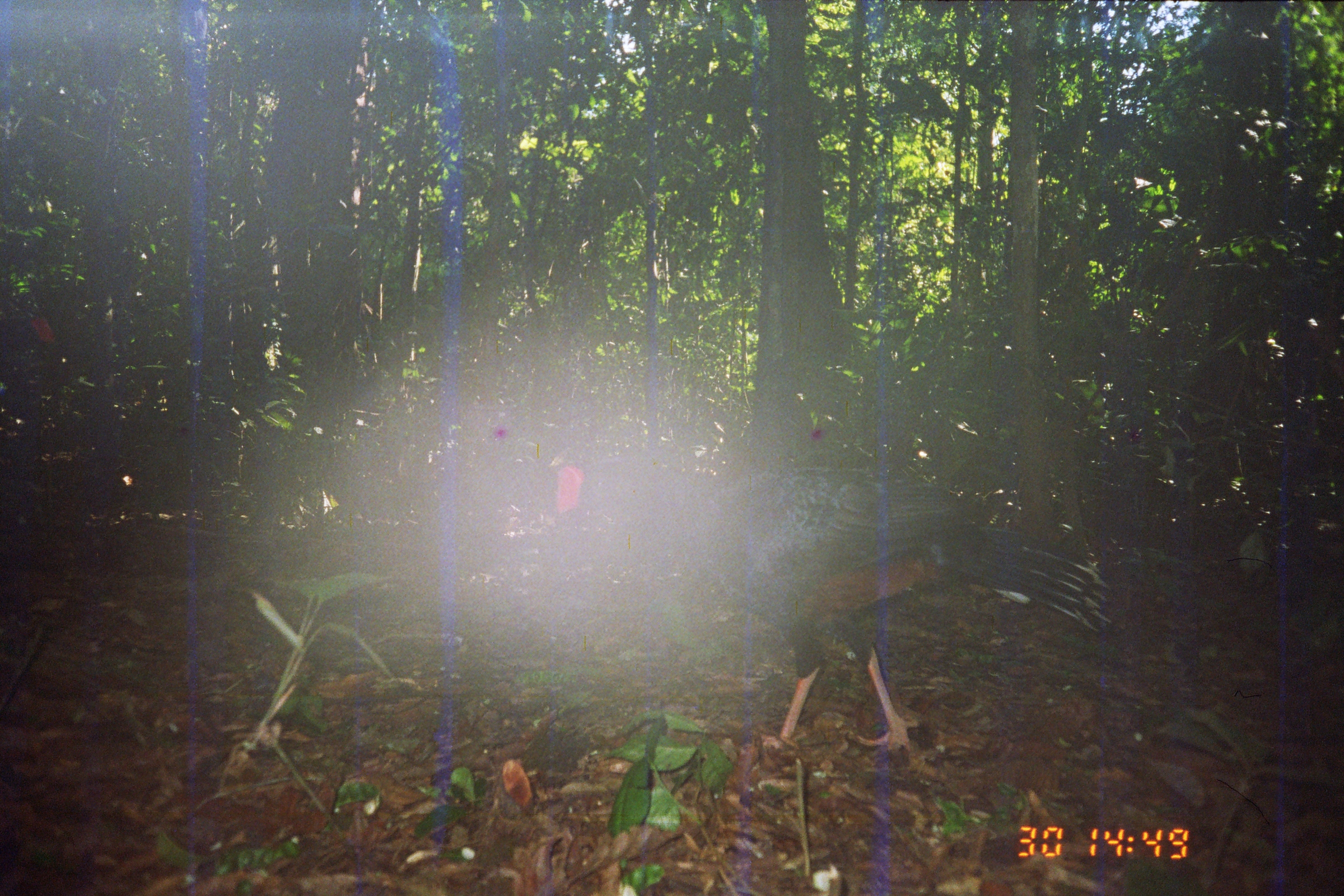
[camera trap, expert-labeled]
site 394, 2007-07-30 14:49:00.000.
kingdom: Animalia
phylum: Chordata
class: Aves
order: Galliformes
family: Cracidae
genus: Mitu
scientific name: Mitu tuberosum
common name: razor-billed curassow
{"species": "Mitu tuberosum (razor-billed curassow)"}